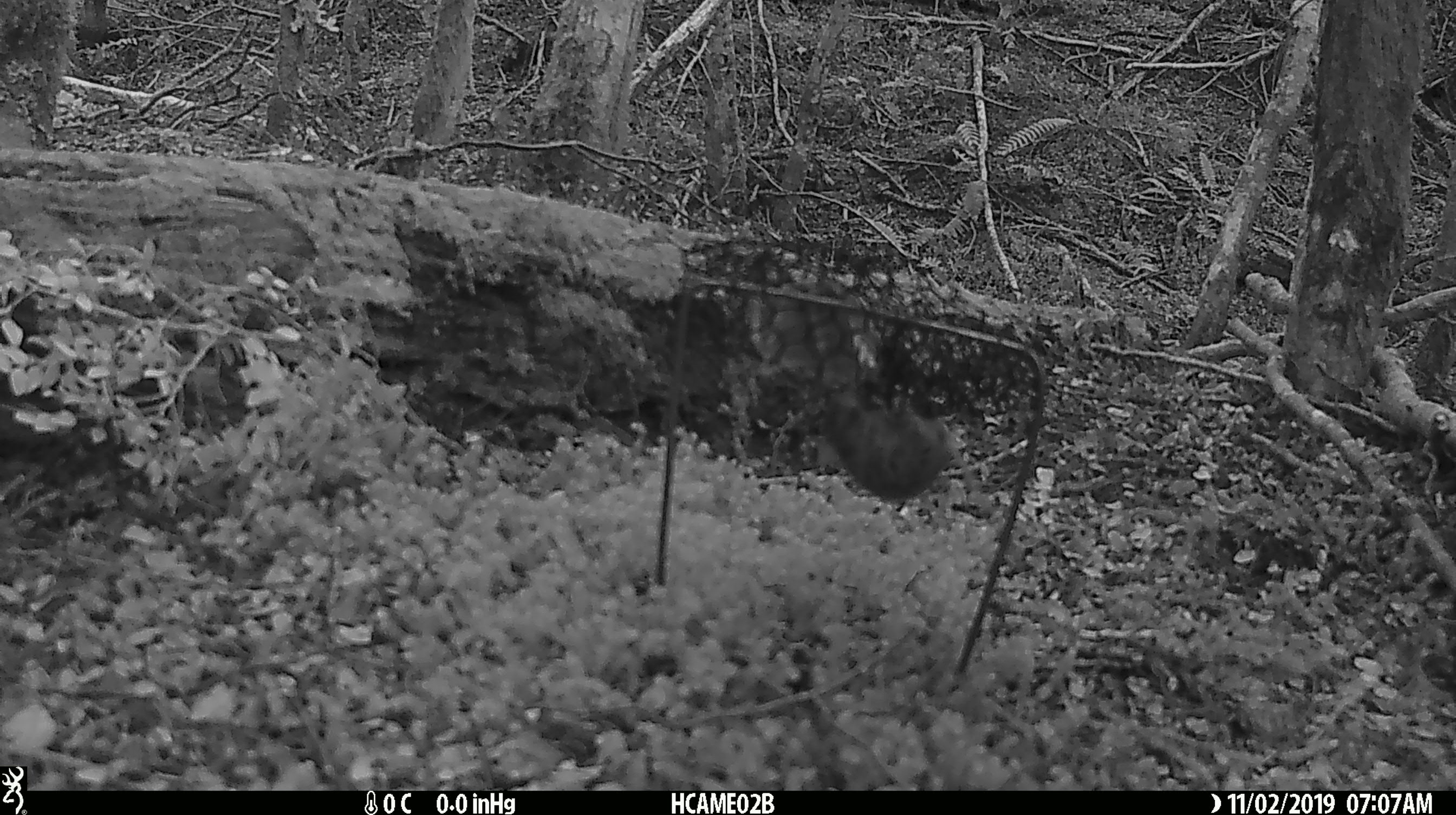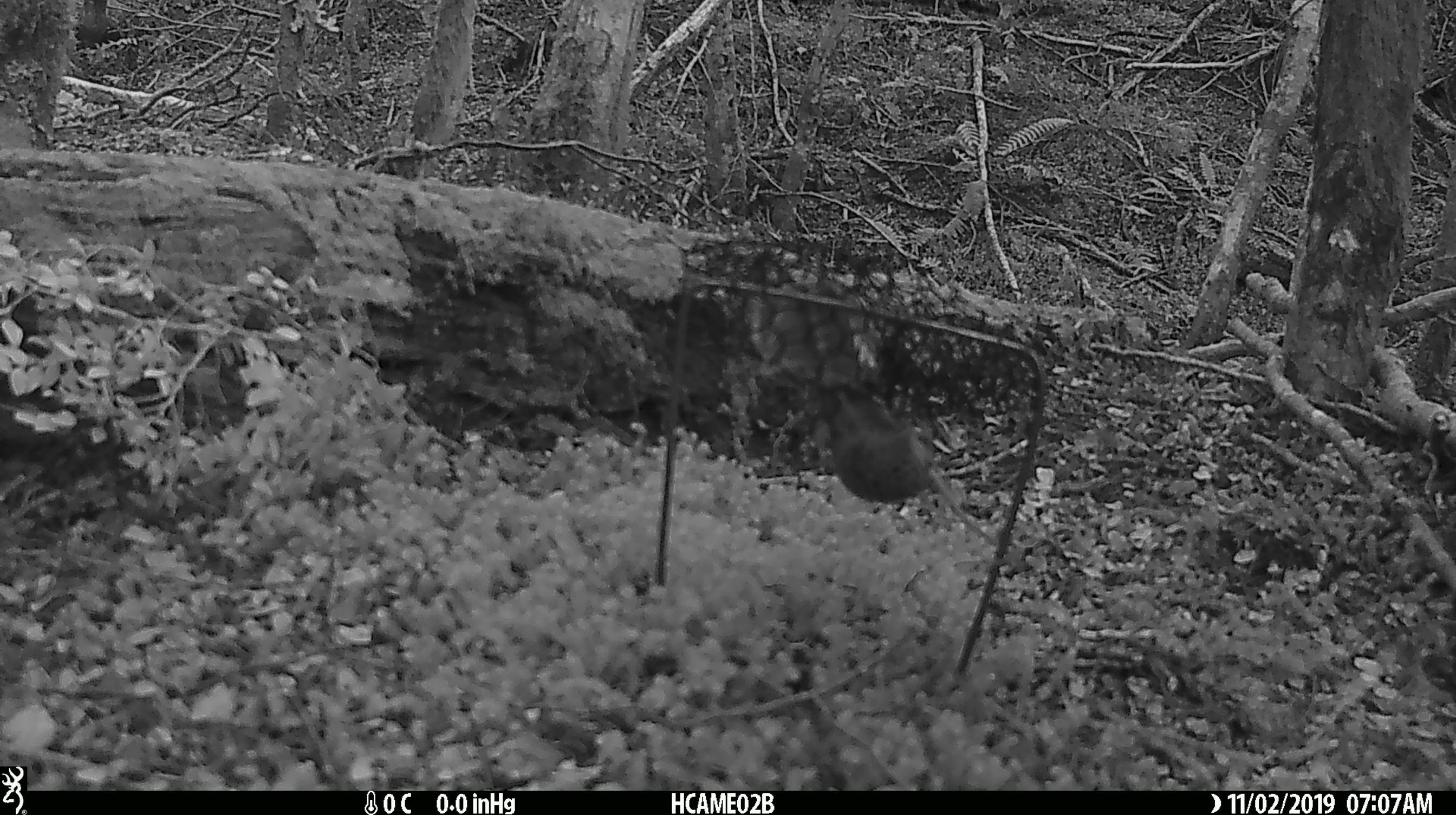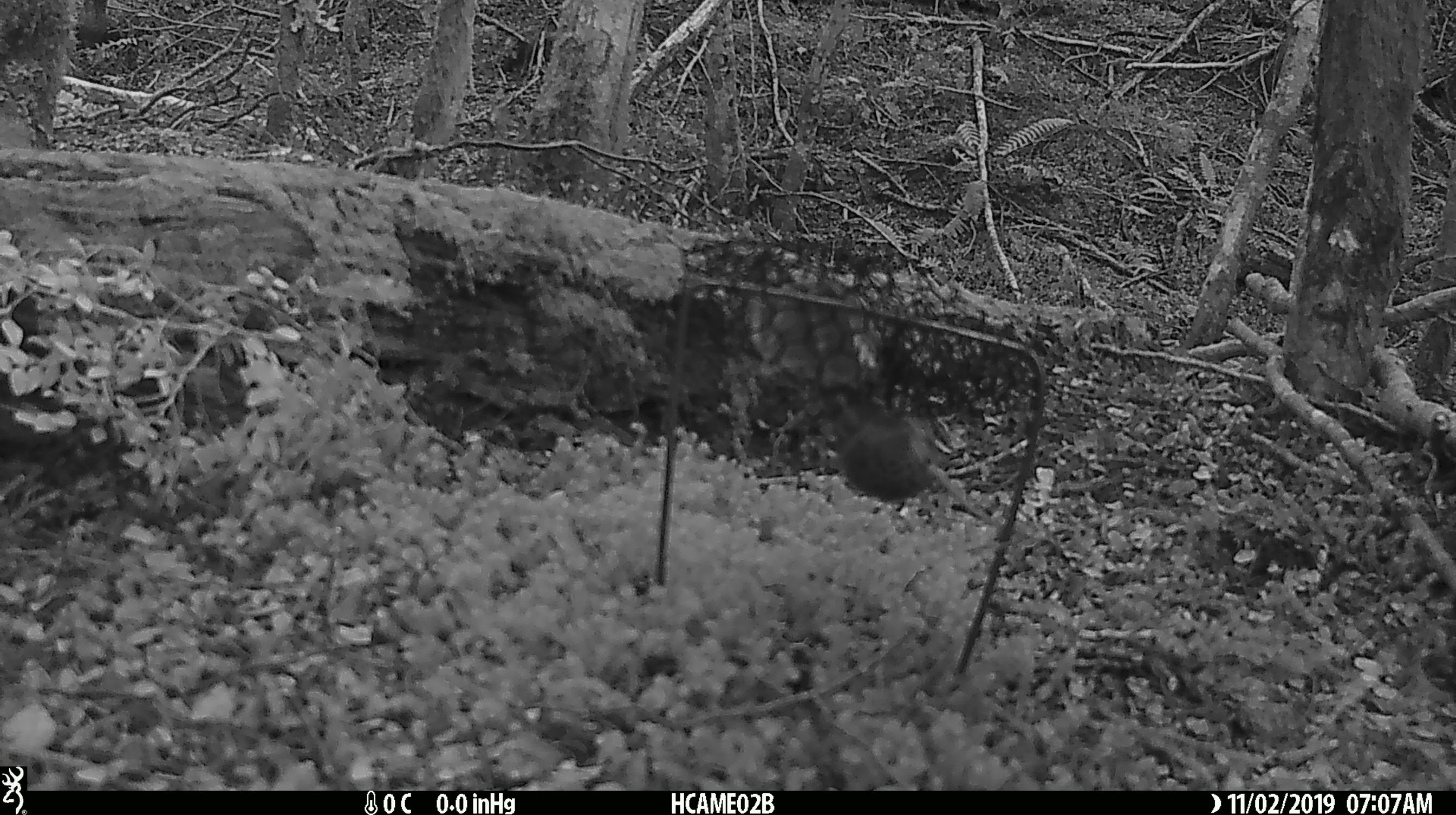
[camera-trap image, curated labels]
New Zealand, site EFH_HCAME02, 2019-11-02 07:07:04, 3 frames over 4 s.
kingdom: Animalia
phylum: Chordata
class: Mammalia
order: Rodentia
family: Muridae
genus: Mus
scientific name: Mus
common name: mouse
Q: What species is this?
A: Mouse (Mus).